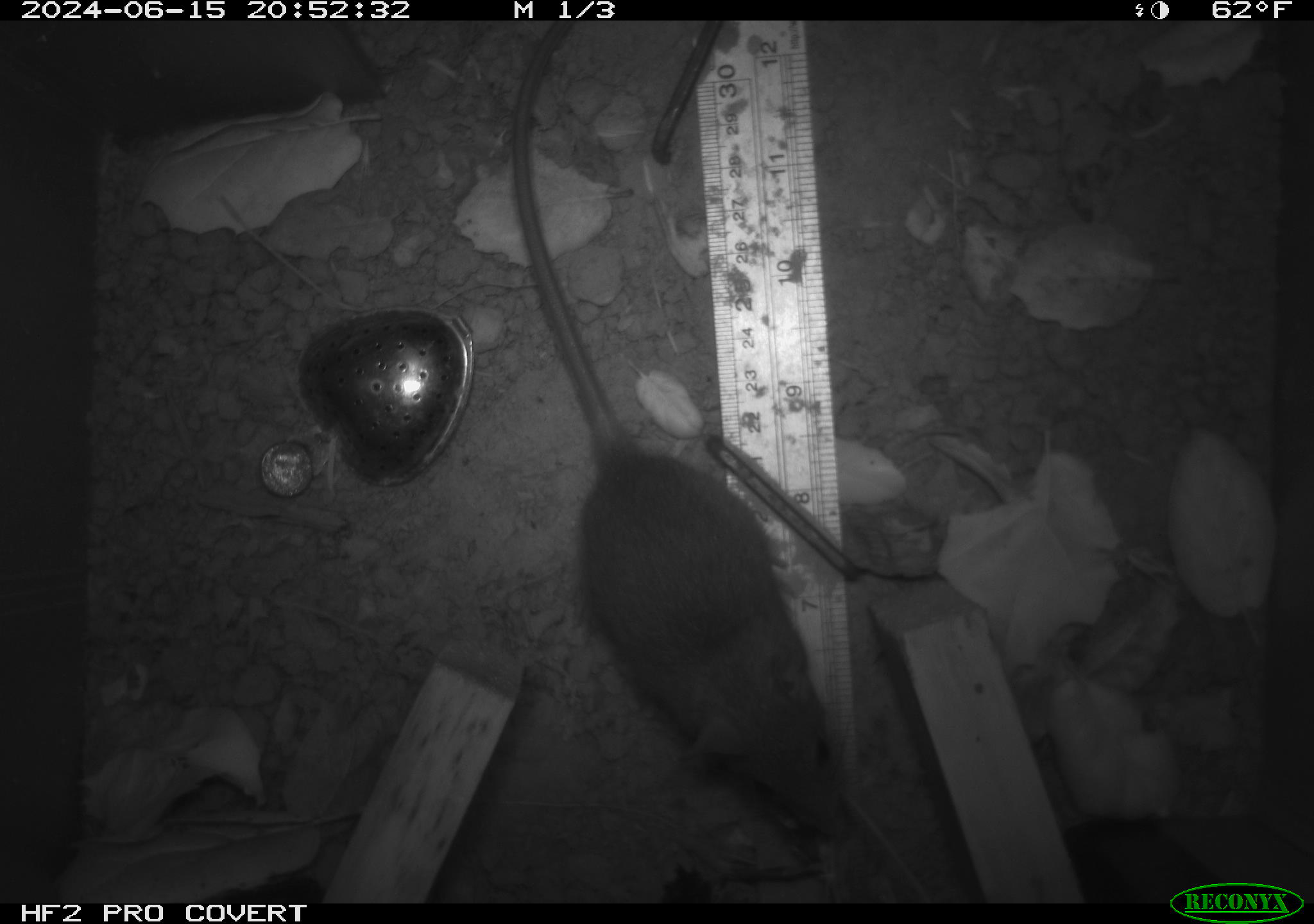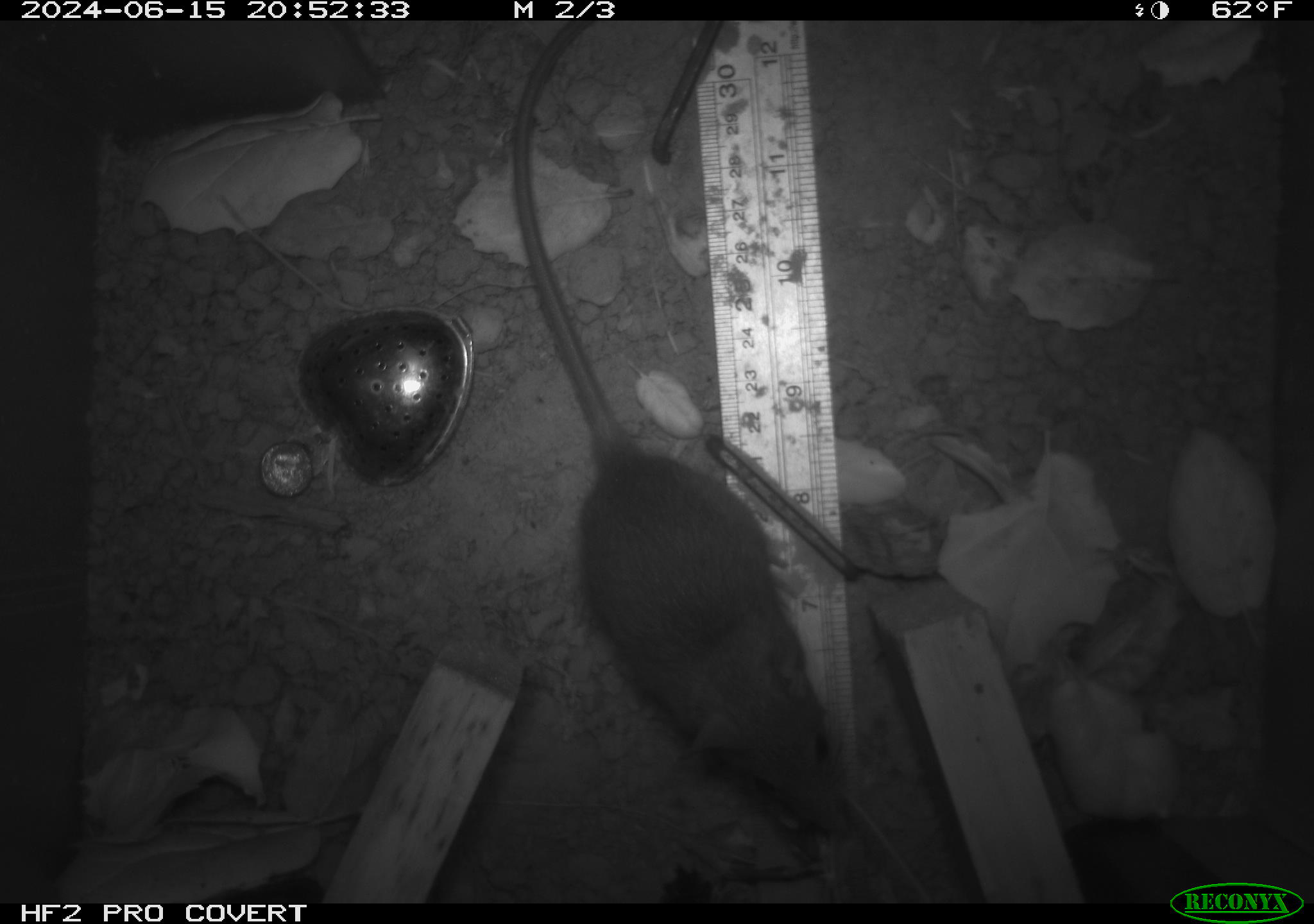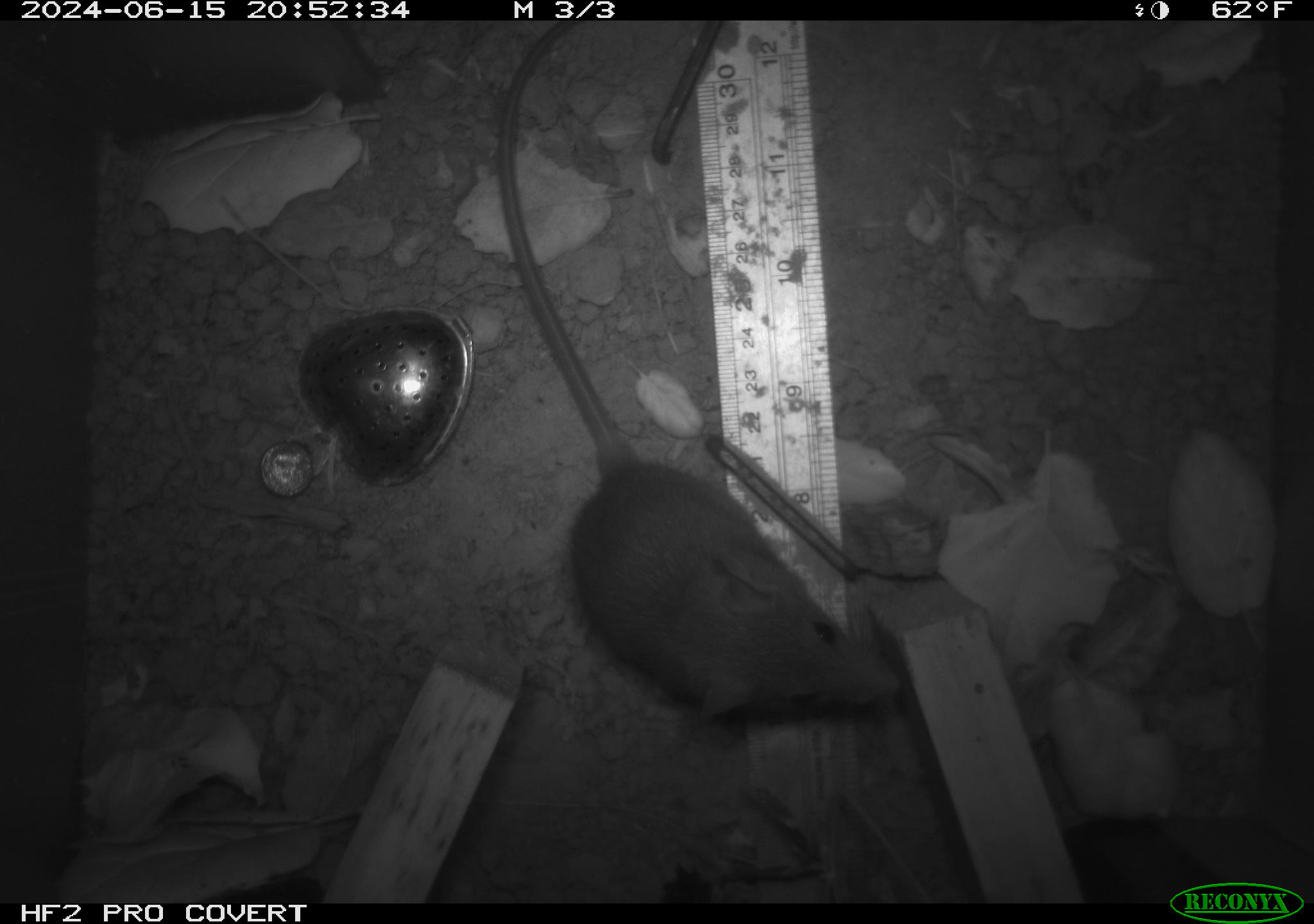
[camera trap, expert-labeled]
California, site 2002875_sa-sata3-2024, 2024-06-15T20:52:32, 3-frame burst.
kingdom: Animalia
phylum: Chordata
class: Mammalia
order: Rodentia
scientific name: Rodentia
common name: rodent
Rodent (Rodentia).